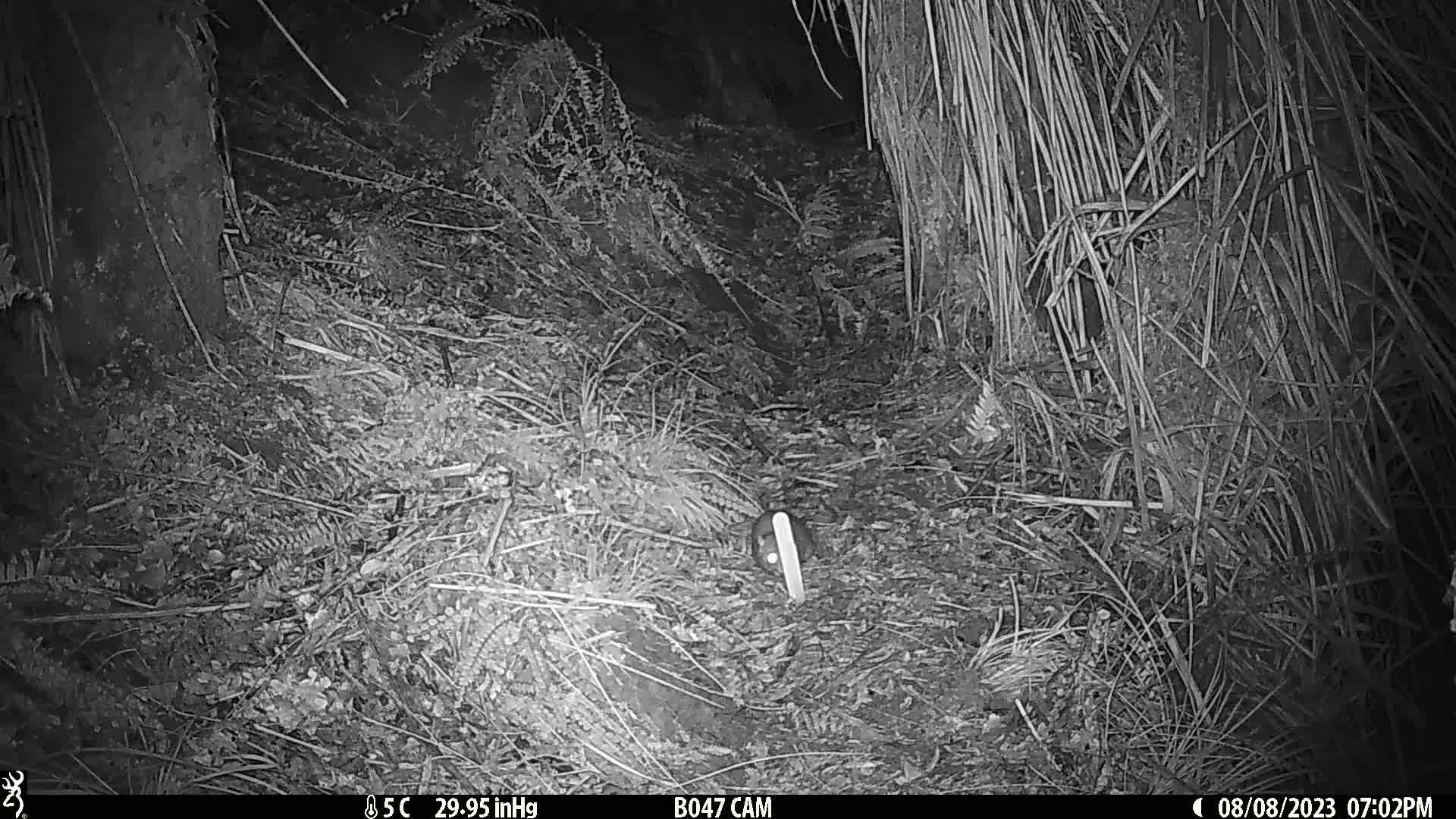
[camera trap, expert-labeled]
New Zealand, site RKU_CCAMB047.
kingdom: Animalia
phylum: Chordata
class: Mammalia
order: Rodentia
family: Muridae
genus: Rattus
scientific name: Rattus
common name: rat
Rat (Rattus).